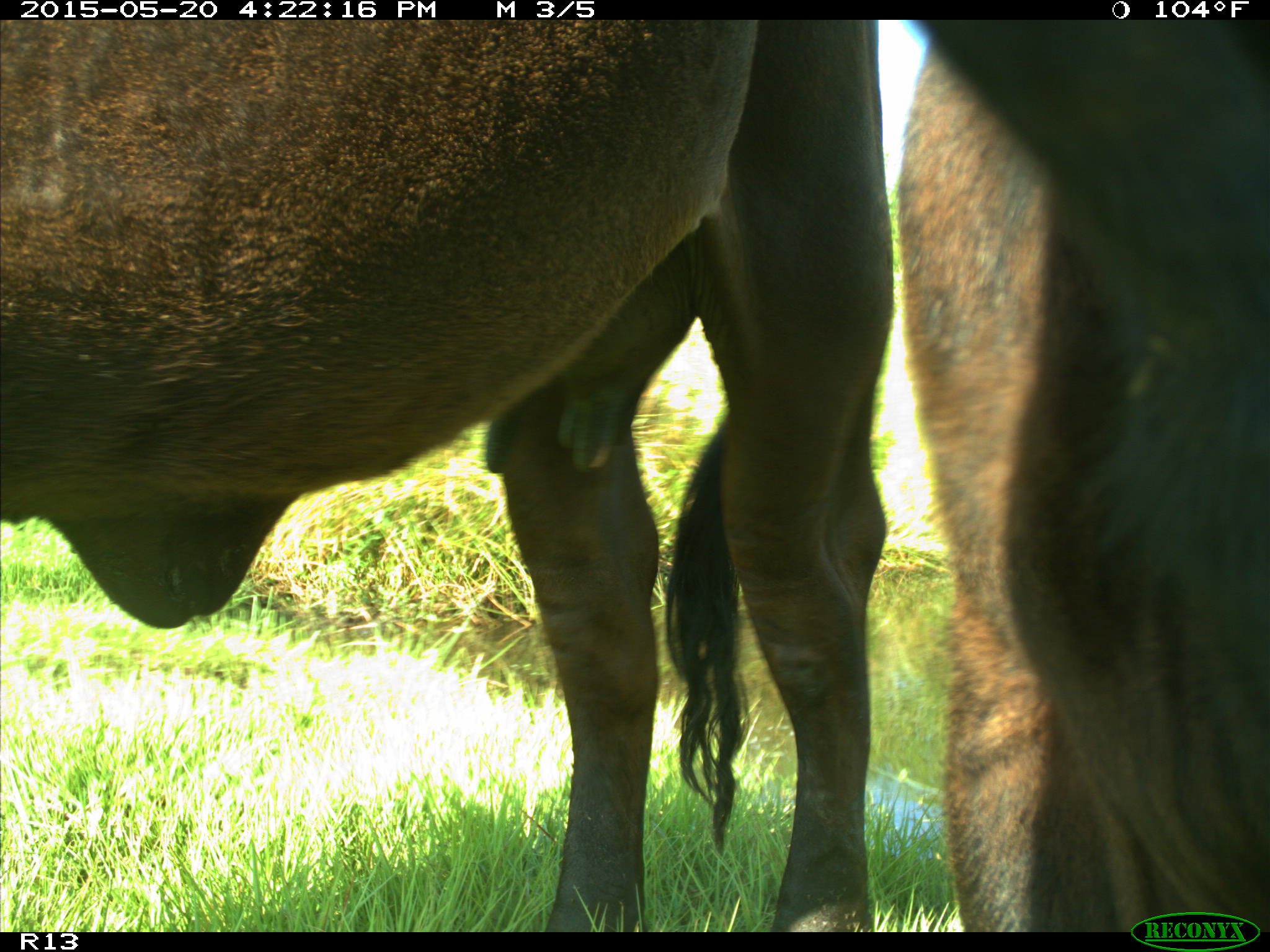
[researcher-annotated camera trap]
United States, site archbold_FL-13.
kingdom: Animalia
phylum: Chordata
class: Mammalia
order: Artiodactyla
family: Bovidae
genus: Bos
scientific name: Bos taurus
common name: domestic cow